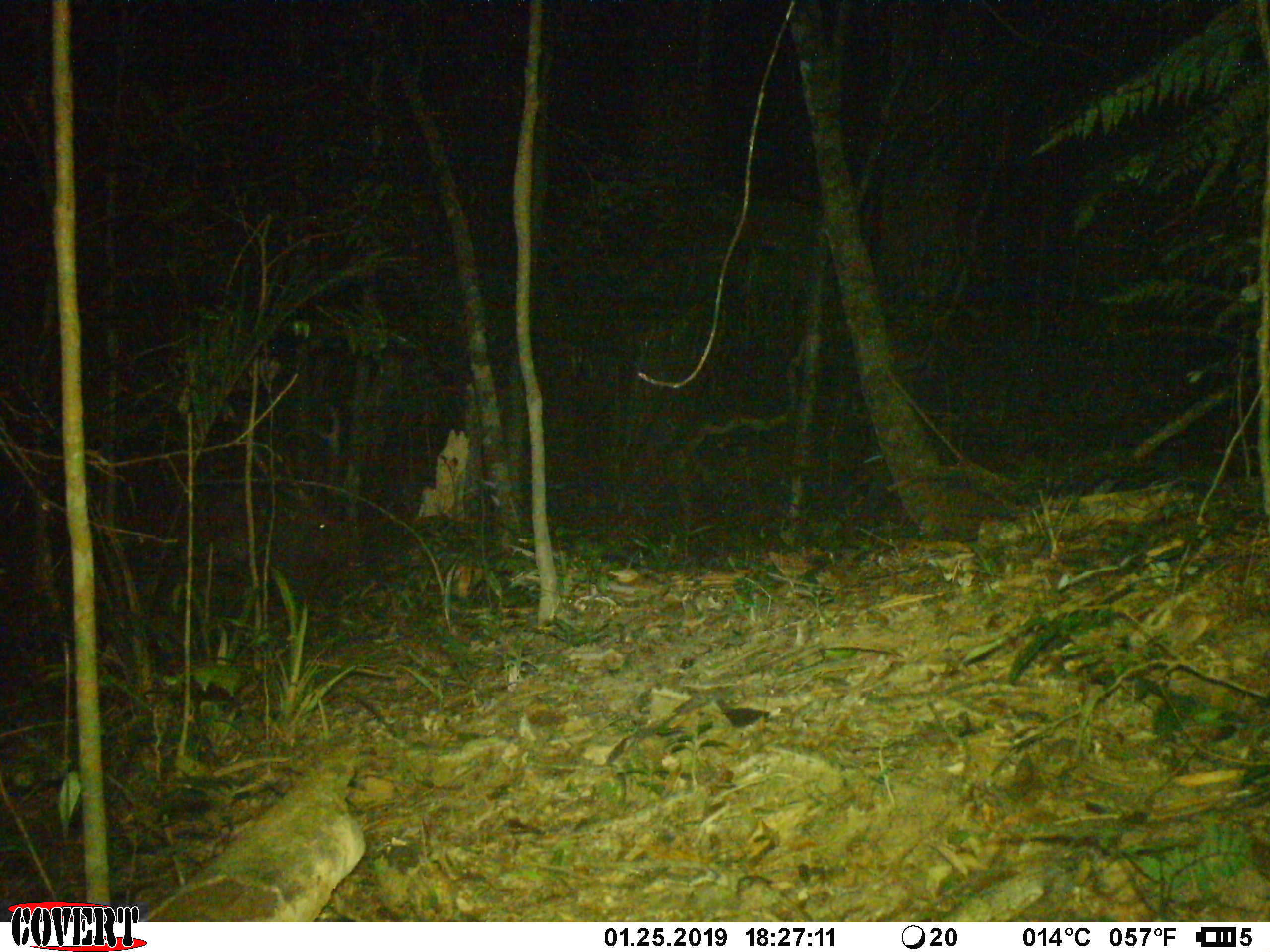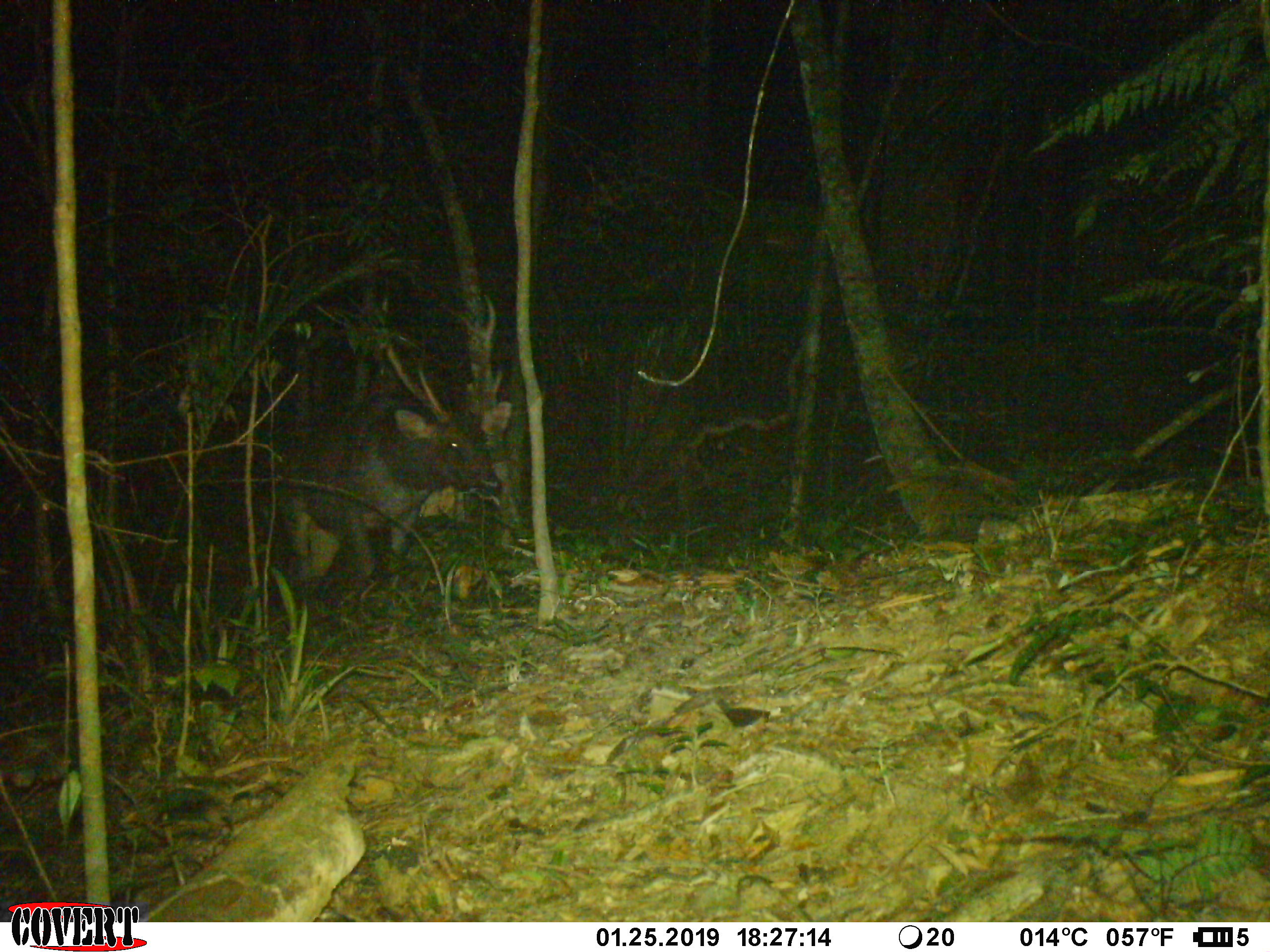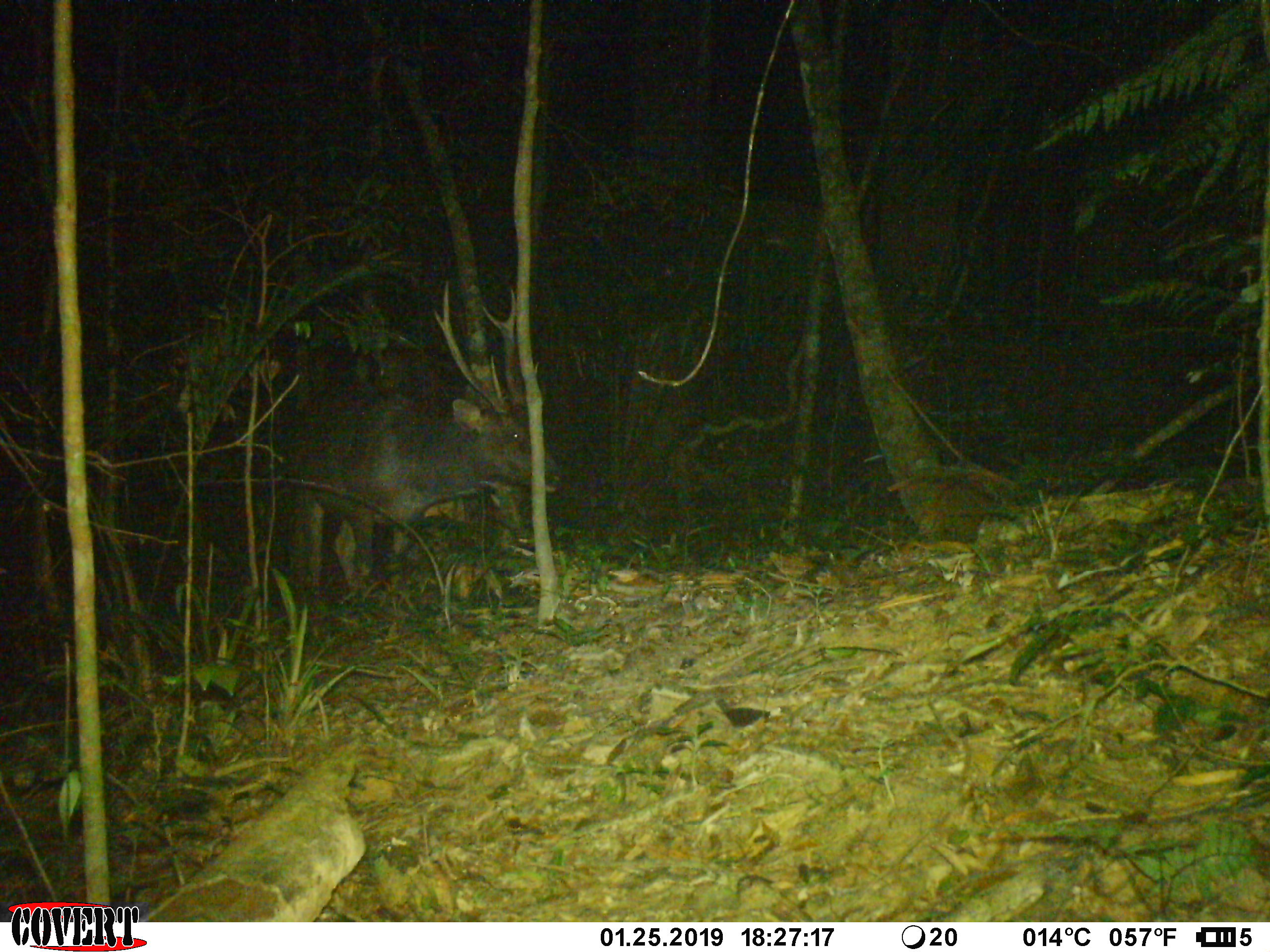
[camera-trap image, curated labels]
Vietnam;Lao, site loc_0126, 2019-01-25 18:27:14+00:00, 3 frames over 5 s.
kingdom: Animalia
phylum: Chordata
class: Mammalia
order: Artiodactyla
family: Cervidae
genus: Rusa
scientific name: Rusa unicolor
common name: sambar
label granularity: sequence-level